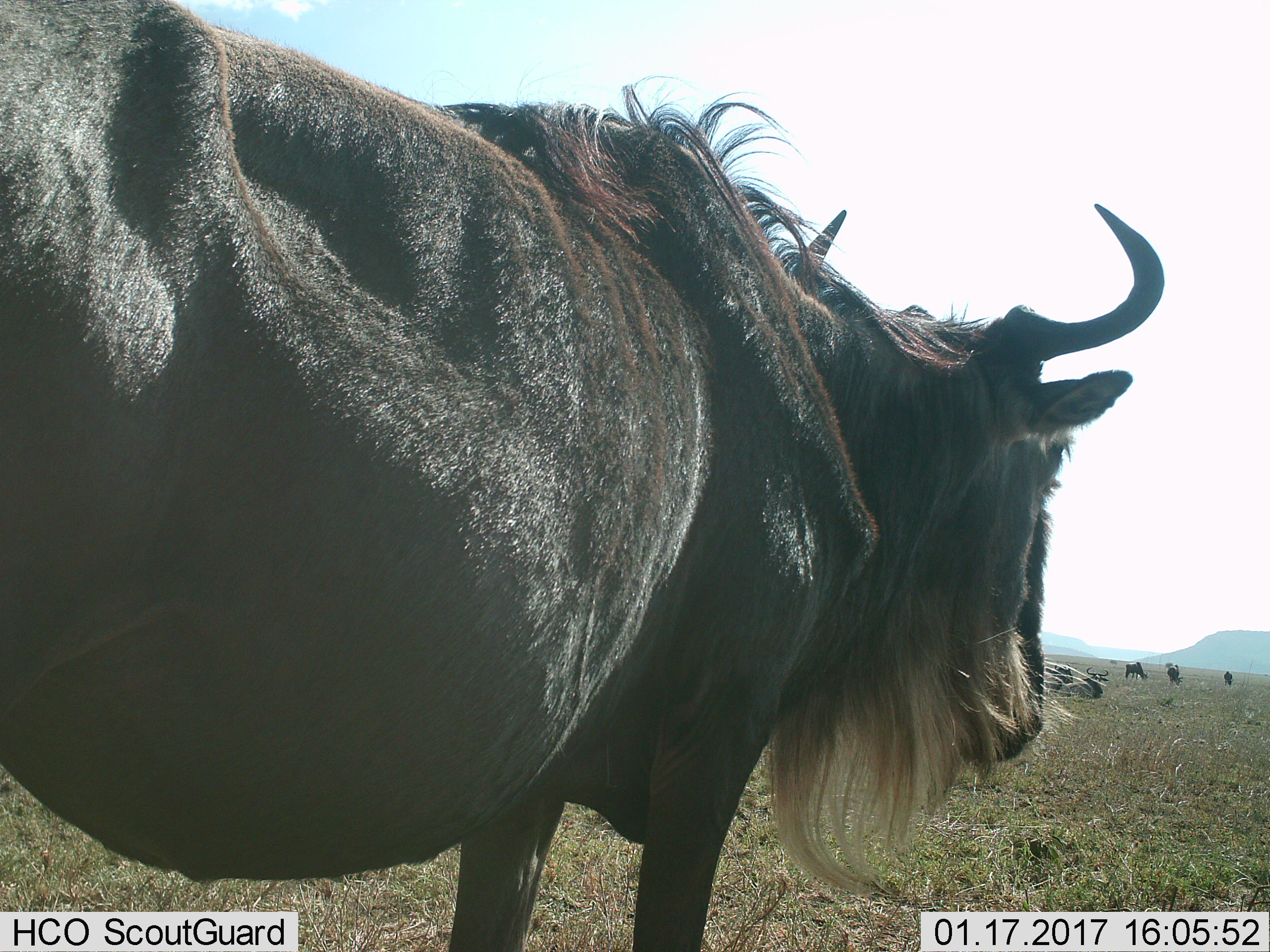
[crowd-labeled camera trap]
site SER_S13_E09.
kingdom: Animalia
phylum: Chordata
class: Mammalia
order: Artiodactyla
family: Bovidae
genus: Connochaetes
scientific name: Connochaetes taurinus taurinus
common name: blue wildebeest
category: wildebeestblue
Wildebeestblue (blue wildebeest) (Connochaetes taurinus taurinus), count 6. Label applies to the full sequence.